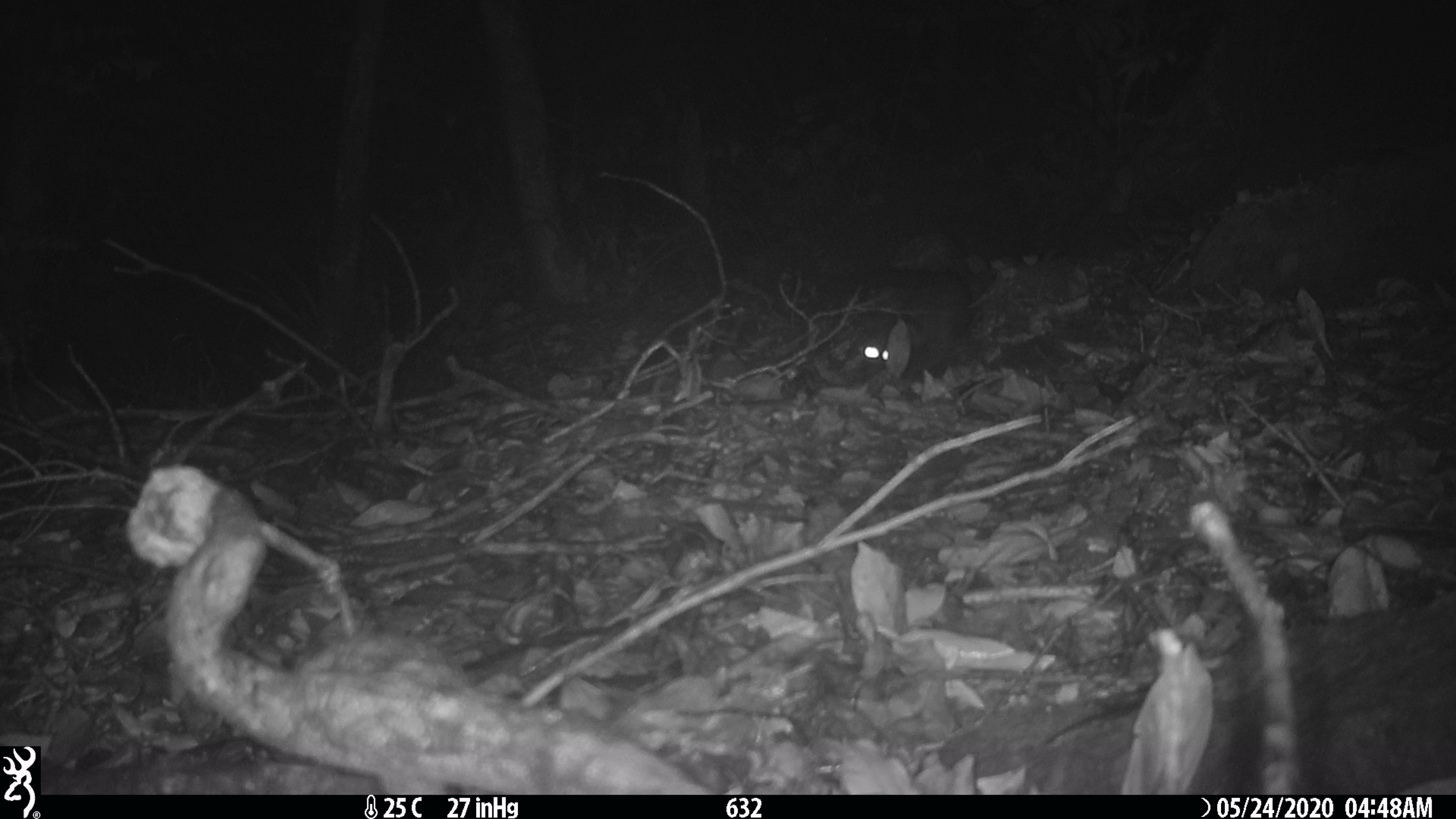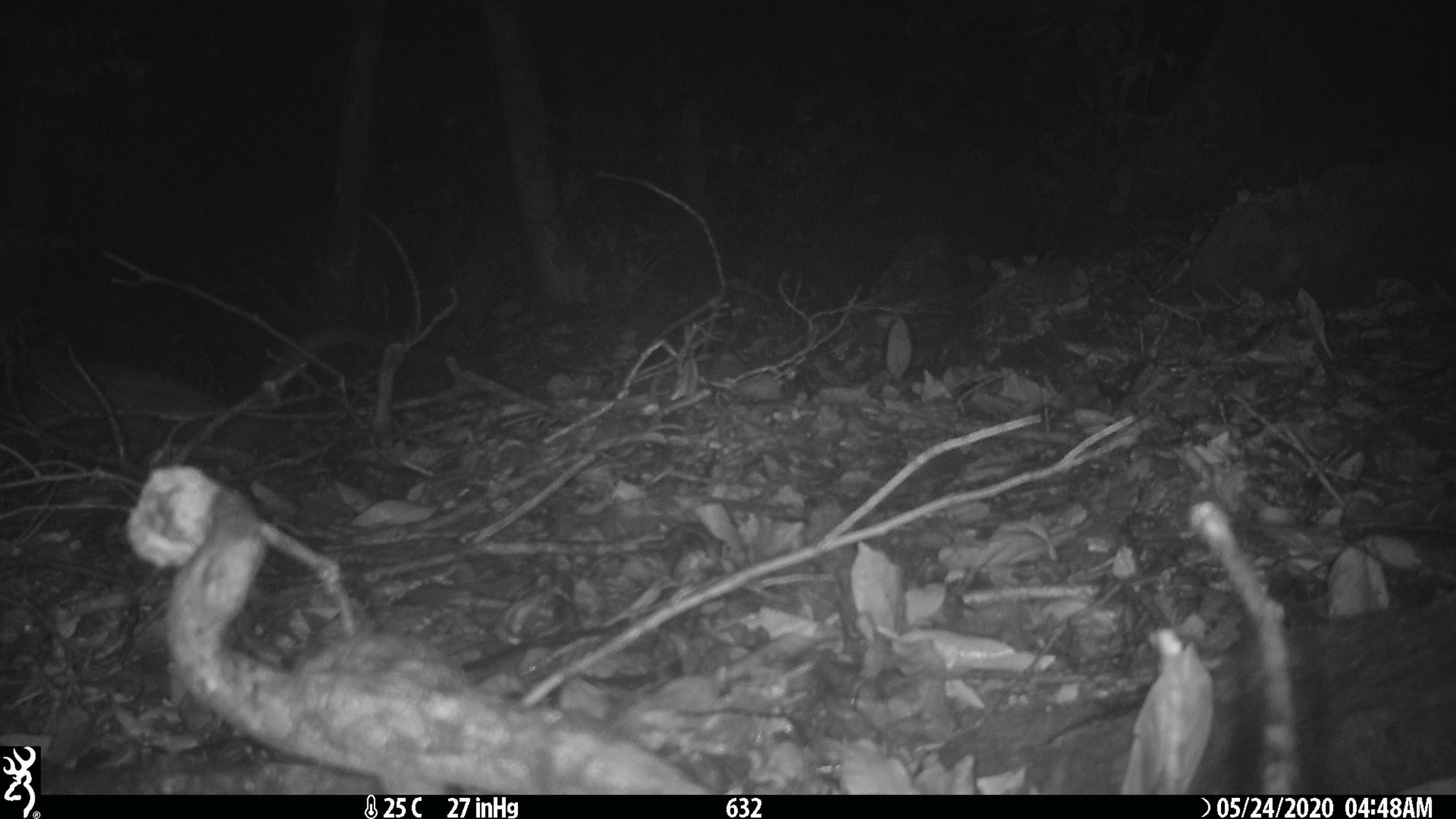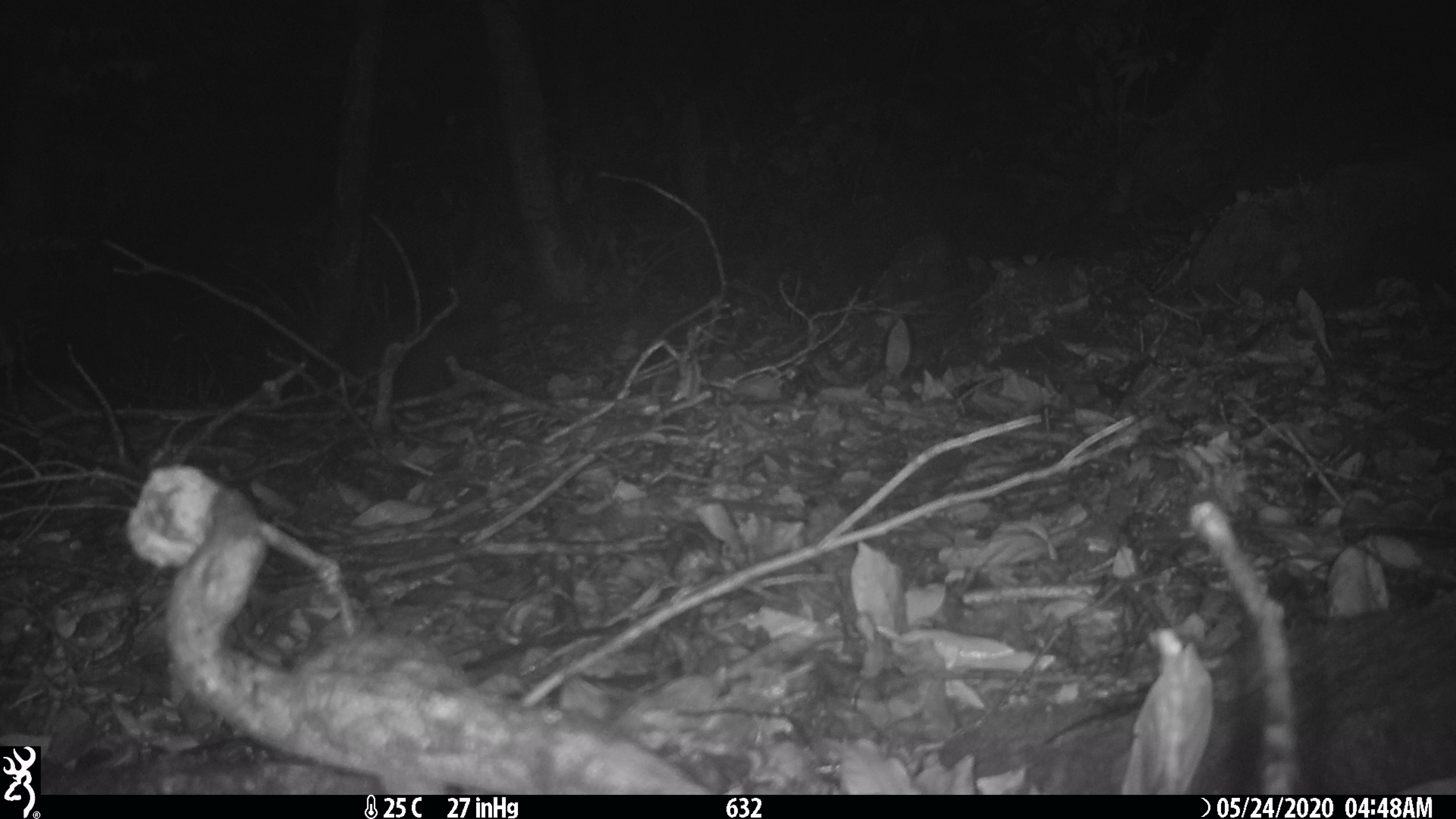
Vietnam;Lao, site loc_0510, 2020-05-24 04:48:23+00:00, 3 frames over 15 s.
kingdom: Animalia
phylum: Chordata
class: Mammalia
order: Carnivora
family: Viverridae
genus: Paradoxurus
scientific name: Paradoxurus hermaphroditus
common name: common palm civet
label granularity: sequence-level